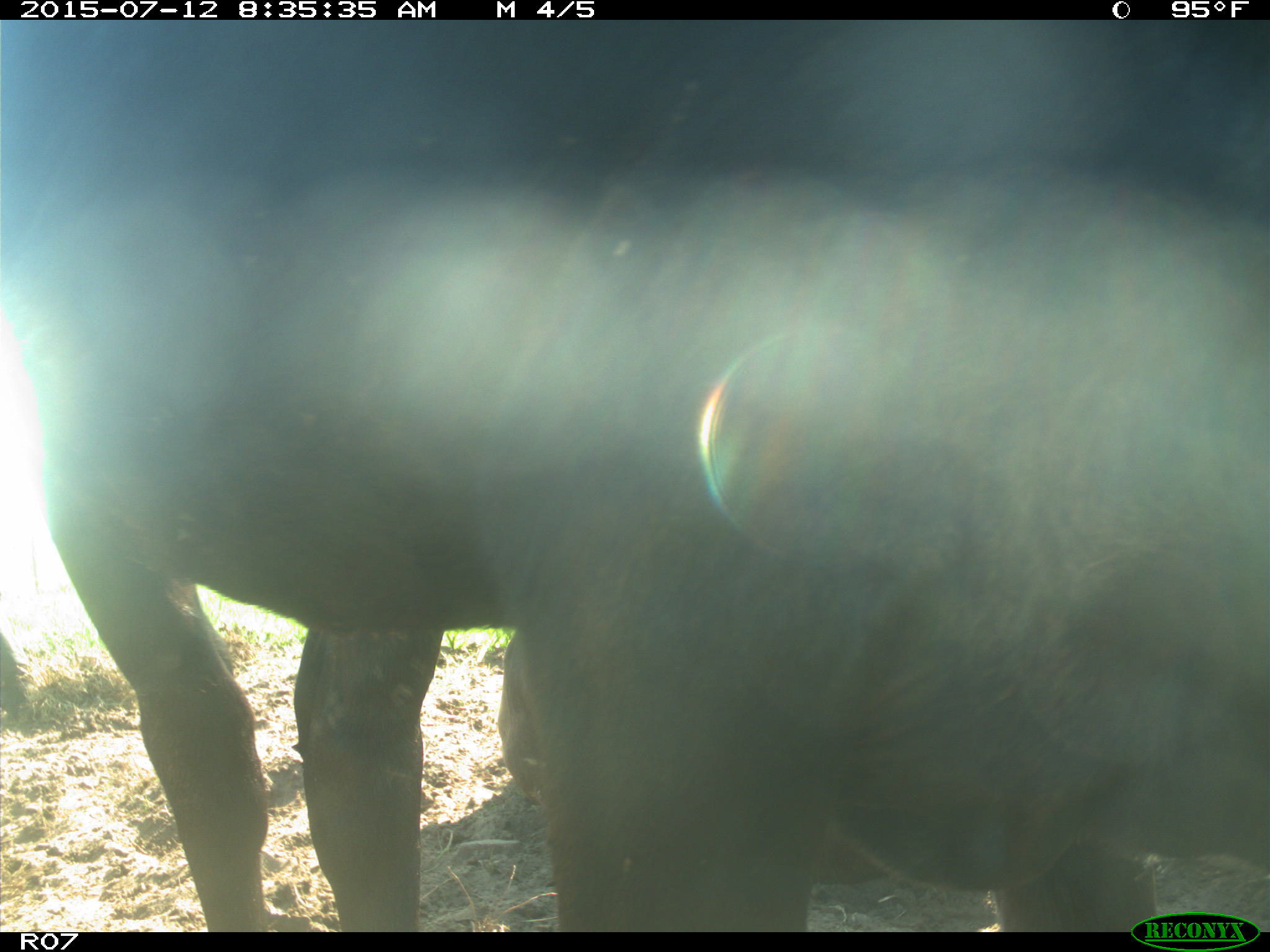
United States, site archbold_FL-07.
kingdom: Animalia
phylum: Chordata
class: Mammalia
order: Artiodactyla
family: Bovidae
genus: Bos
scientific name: Bos taurus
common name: domestic cow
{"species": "Bos taurus (domestic cow)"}